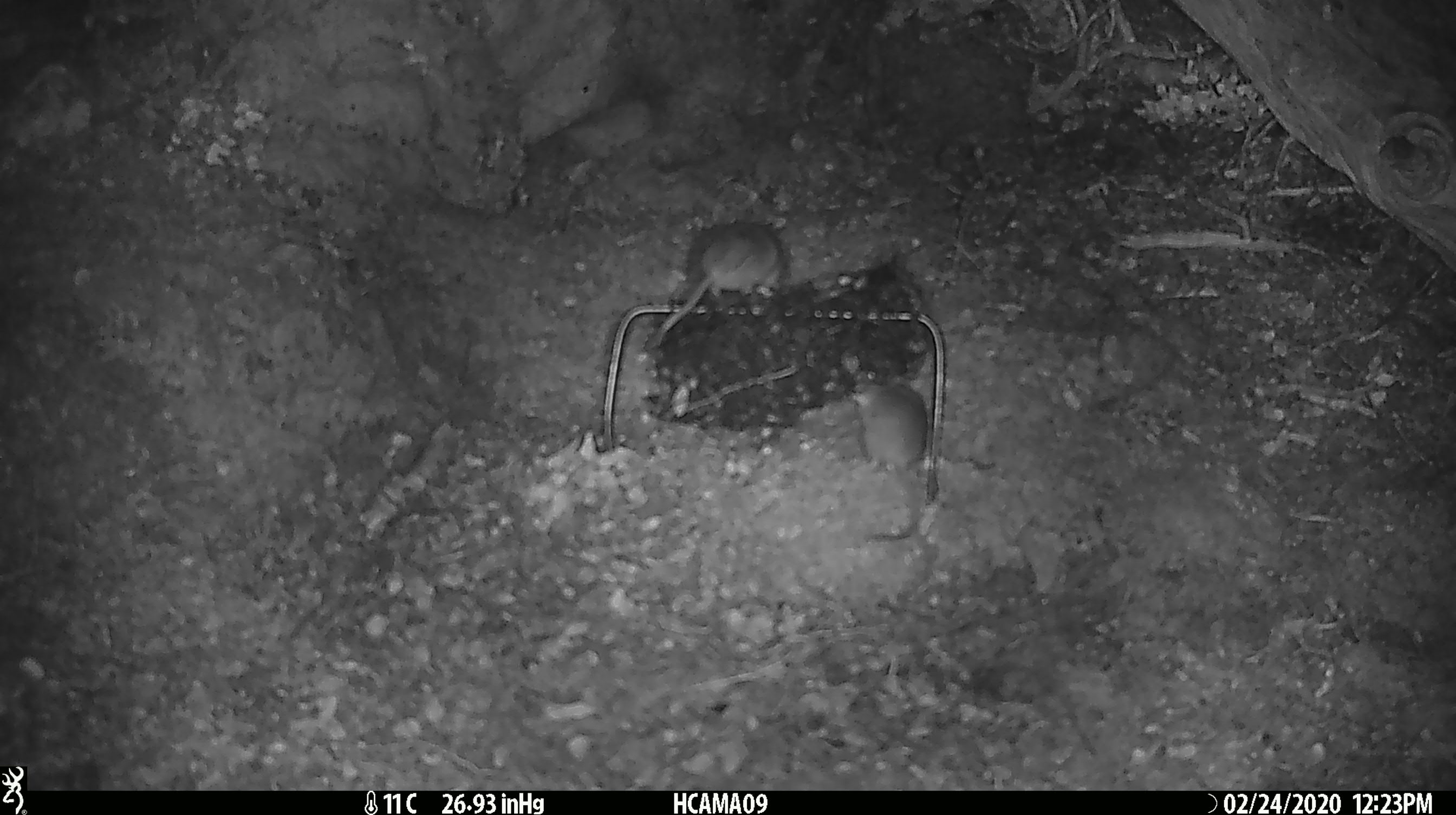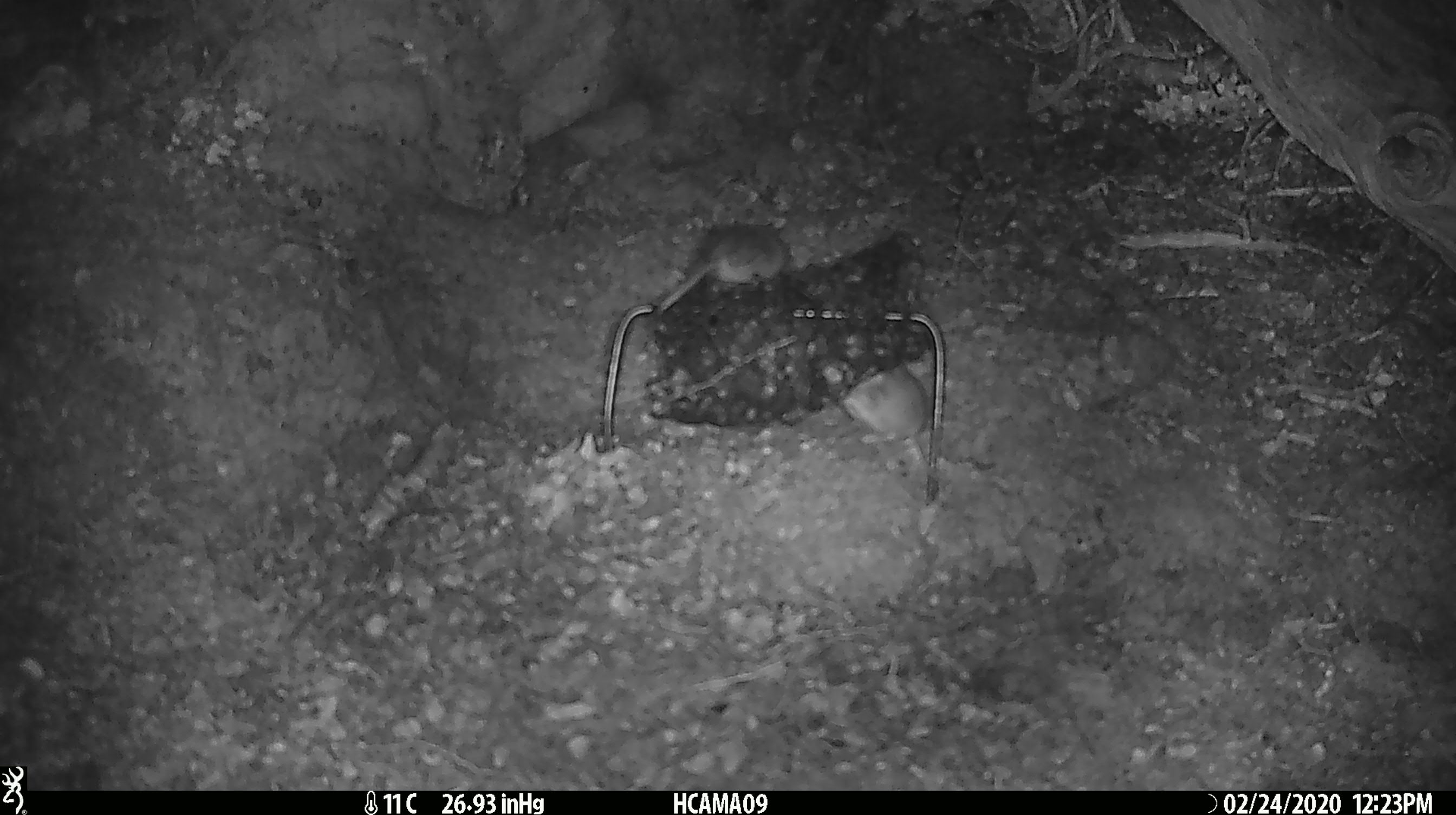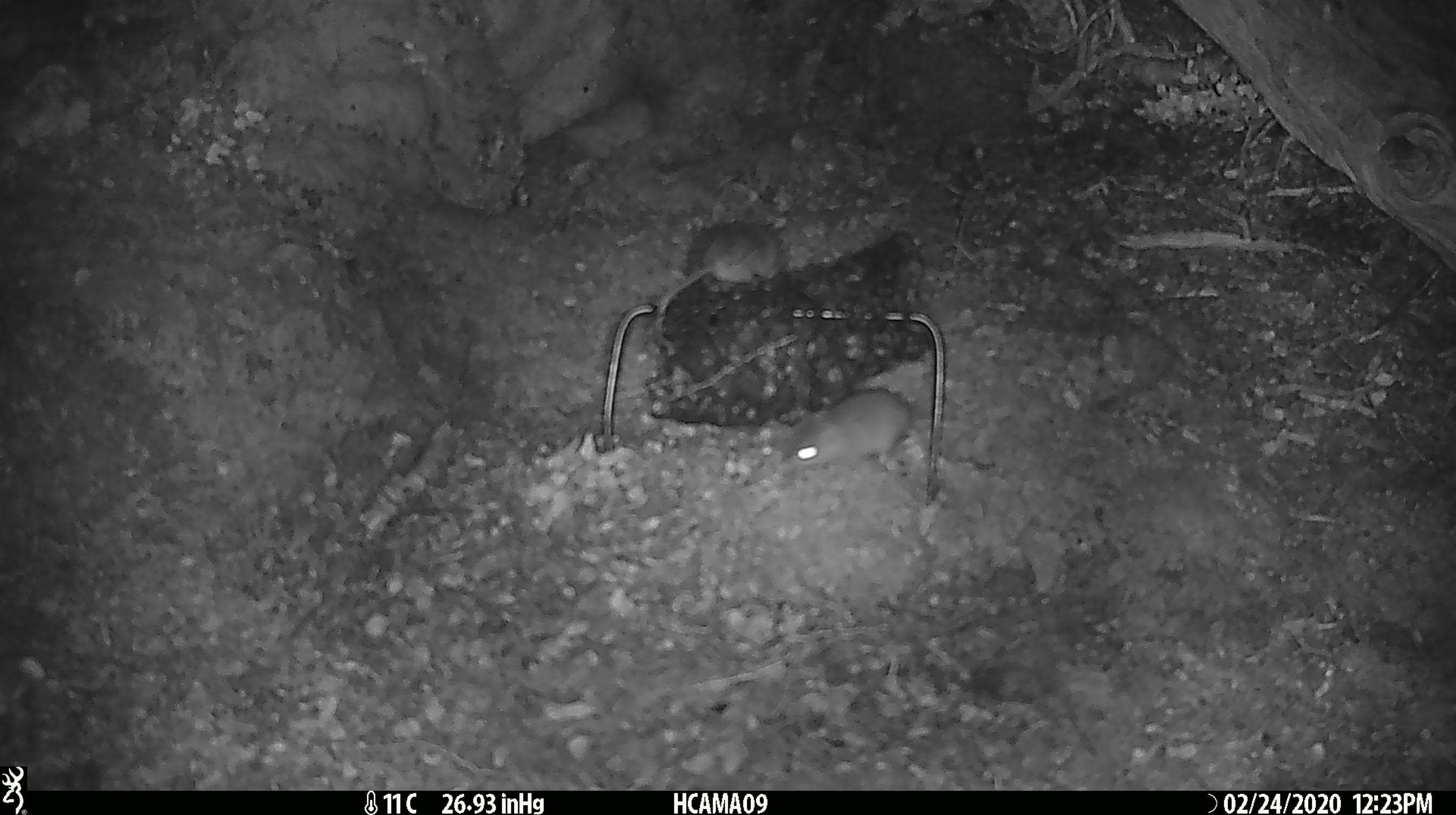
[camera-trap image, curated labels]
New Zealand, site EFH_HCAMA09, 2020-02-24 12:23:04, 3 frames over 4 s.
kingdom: Animalia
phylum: Chordata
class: Mammalia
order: Rodentia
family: Muridae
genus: Mus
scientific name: Mus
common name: mouse